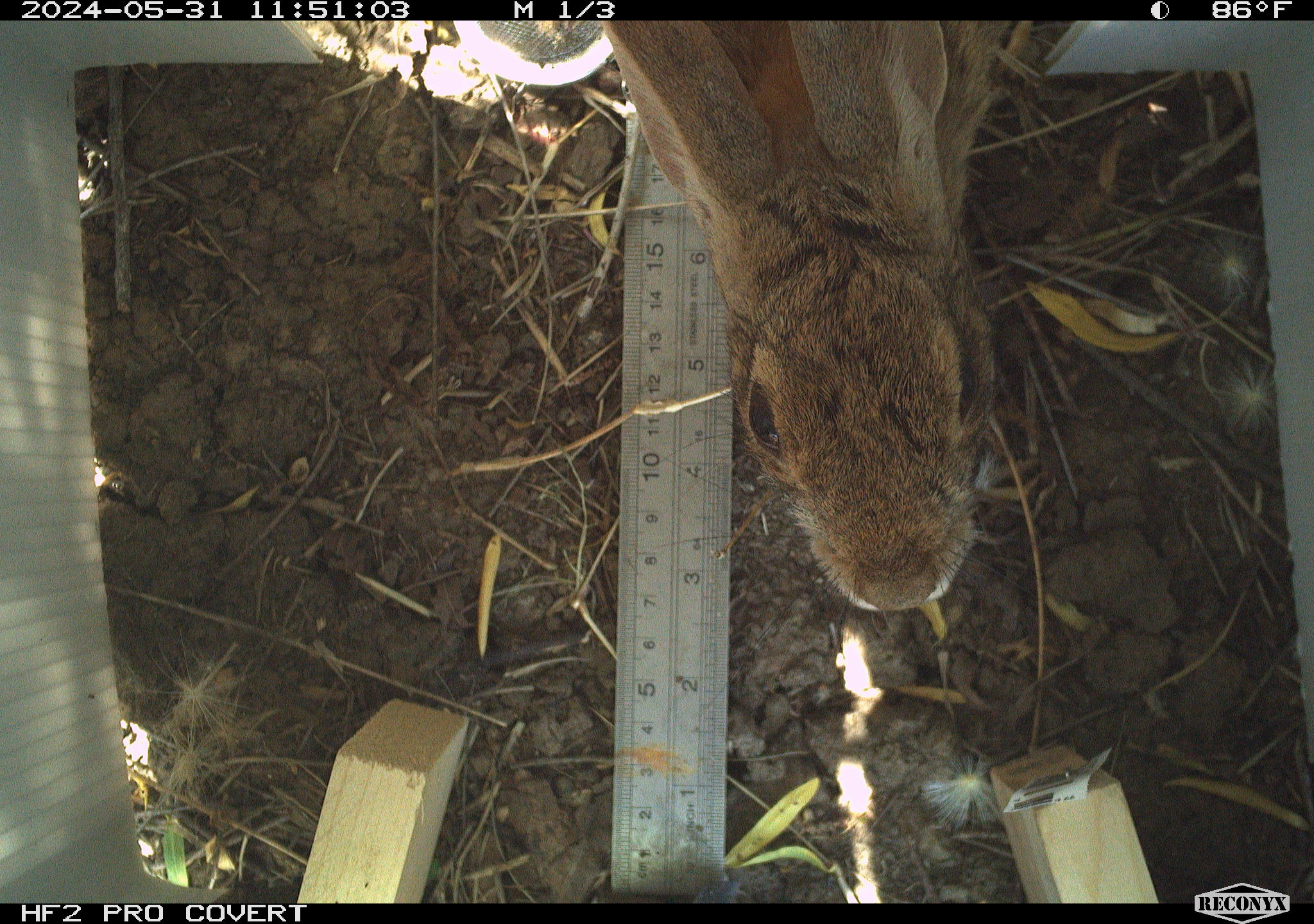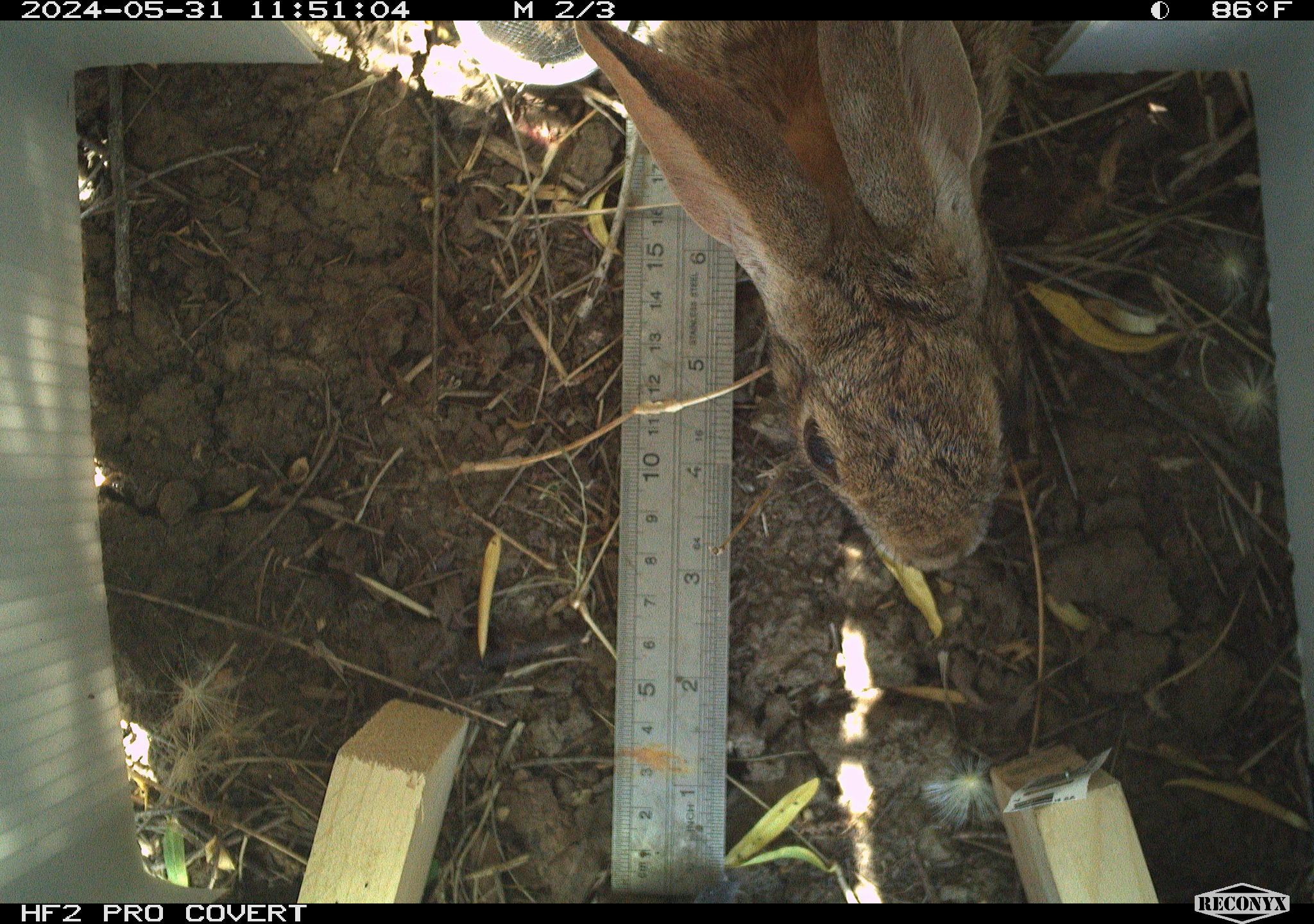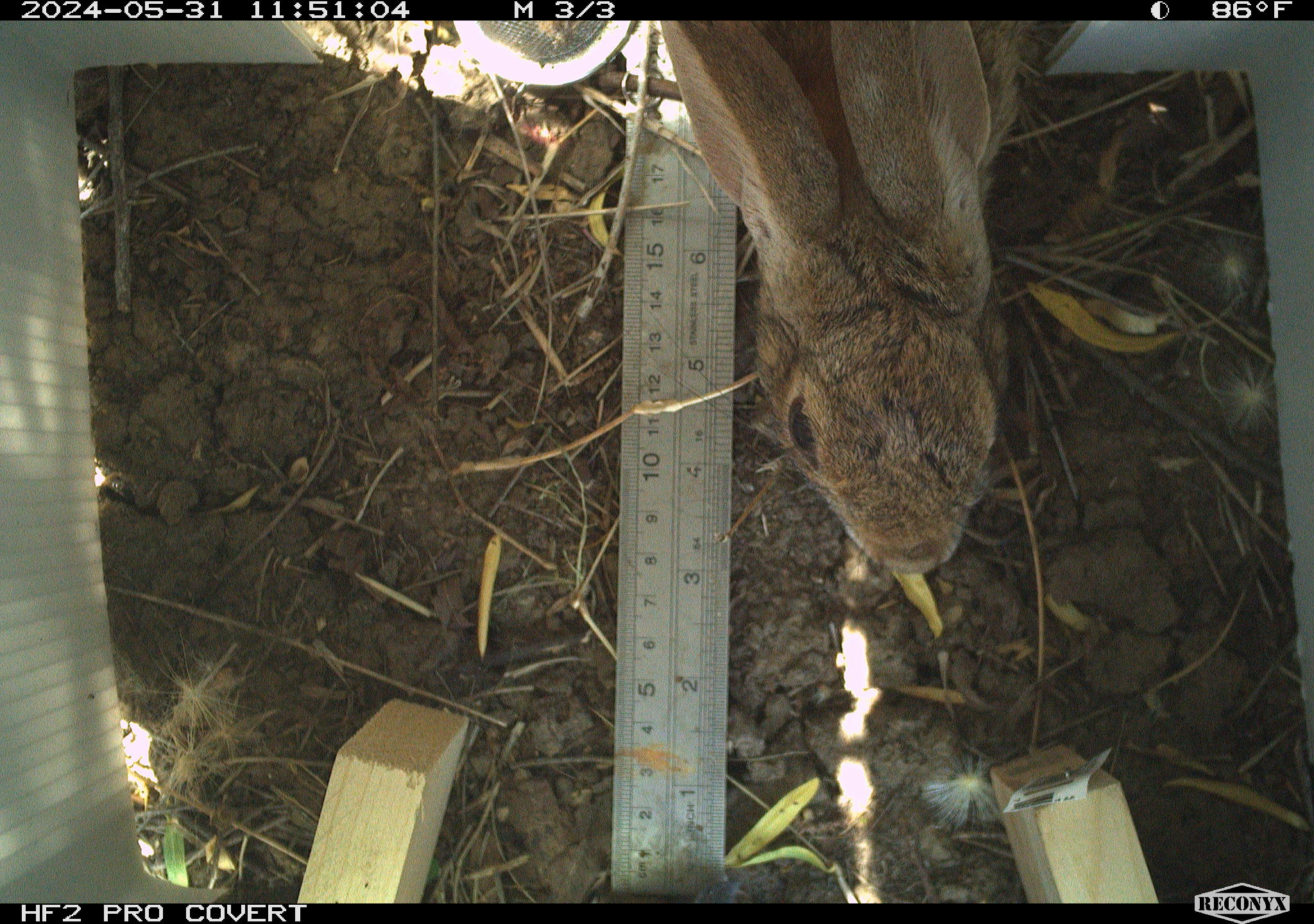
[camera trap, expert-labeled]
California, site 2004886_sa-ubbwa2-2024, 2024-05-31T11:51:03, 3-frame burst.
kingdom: Animalia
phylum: Chordata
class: Mammalia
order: Lagomorpha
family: Leporidae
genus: Sylvilagus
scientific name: Sylvilagus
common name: cottontail rabbits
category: sylvilagus species